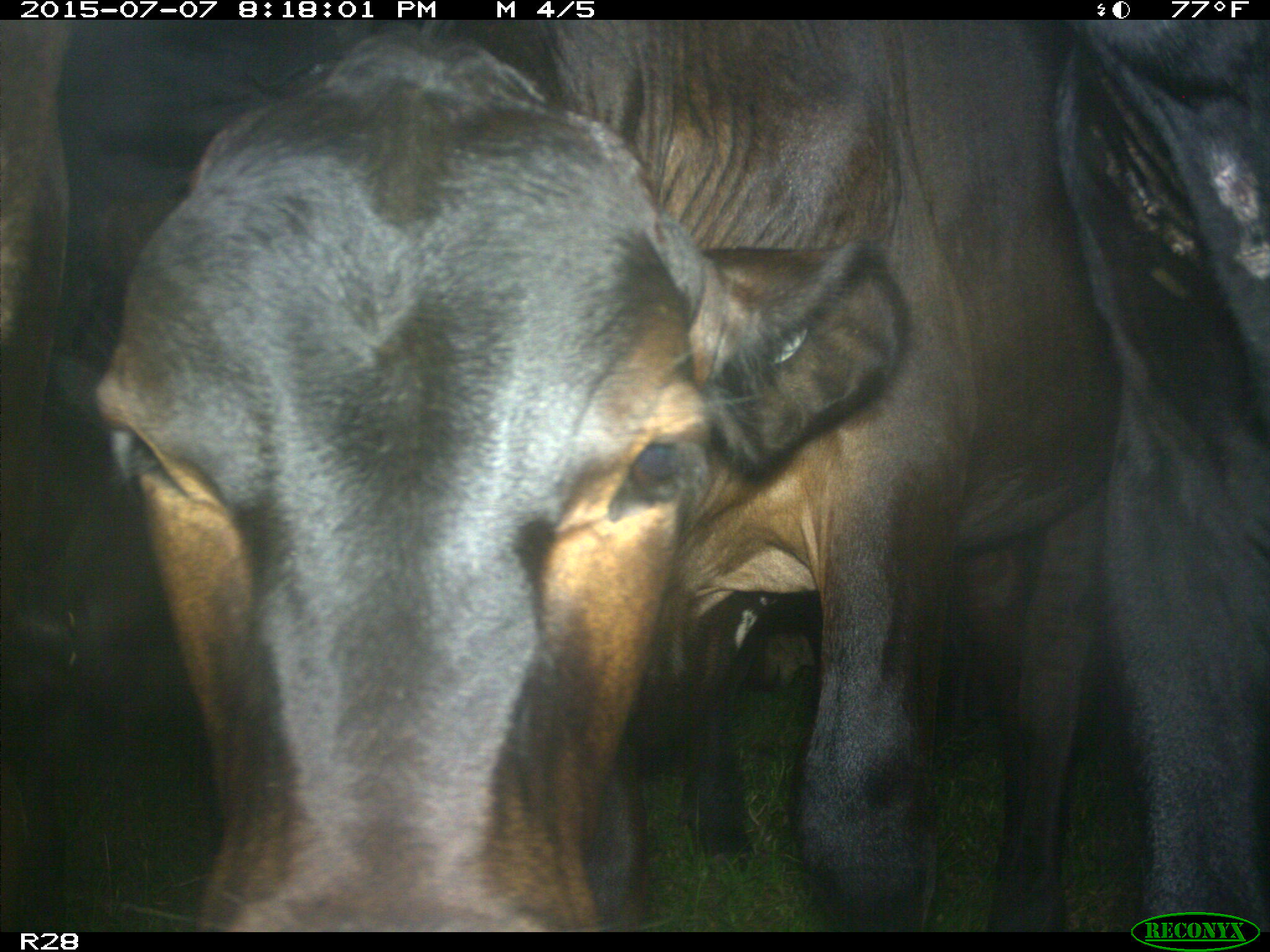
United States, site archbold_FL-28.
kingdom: Animalia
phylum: Chordata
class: Mammalia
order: Artiodactyla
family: Bovidae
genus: Bos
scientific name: Bos taurus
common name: domestic cow